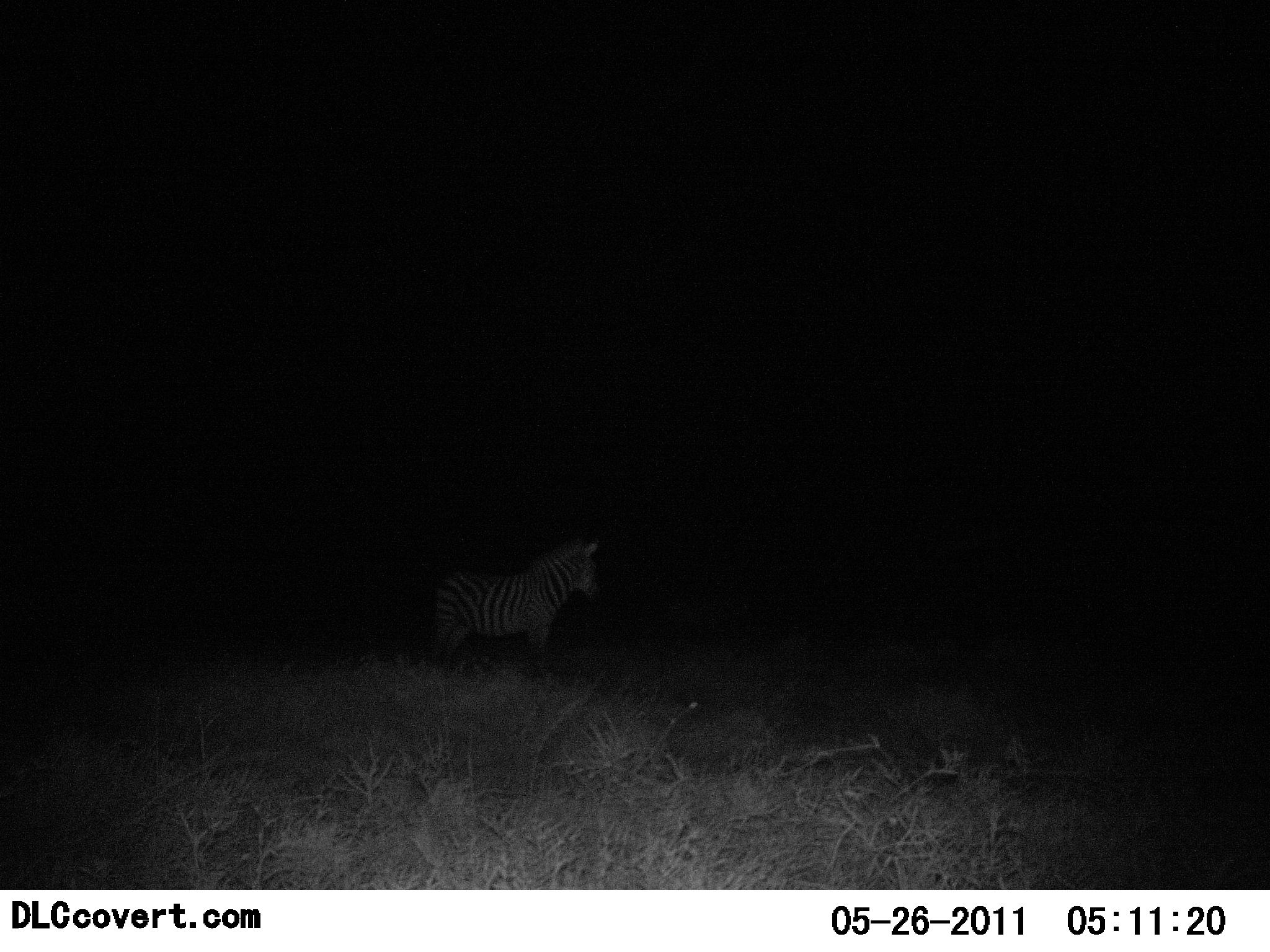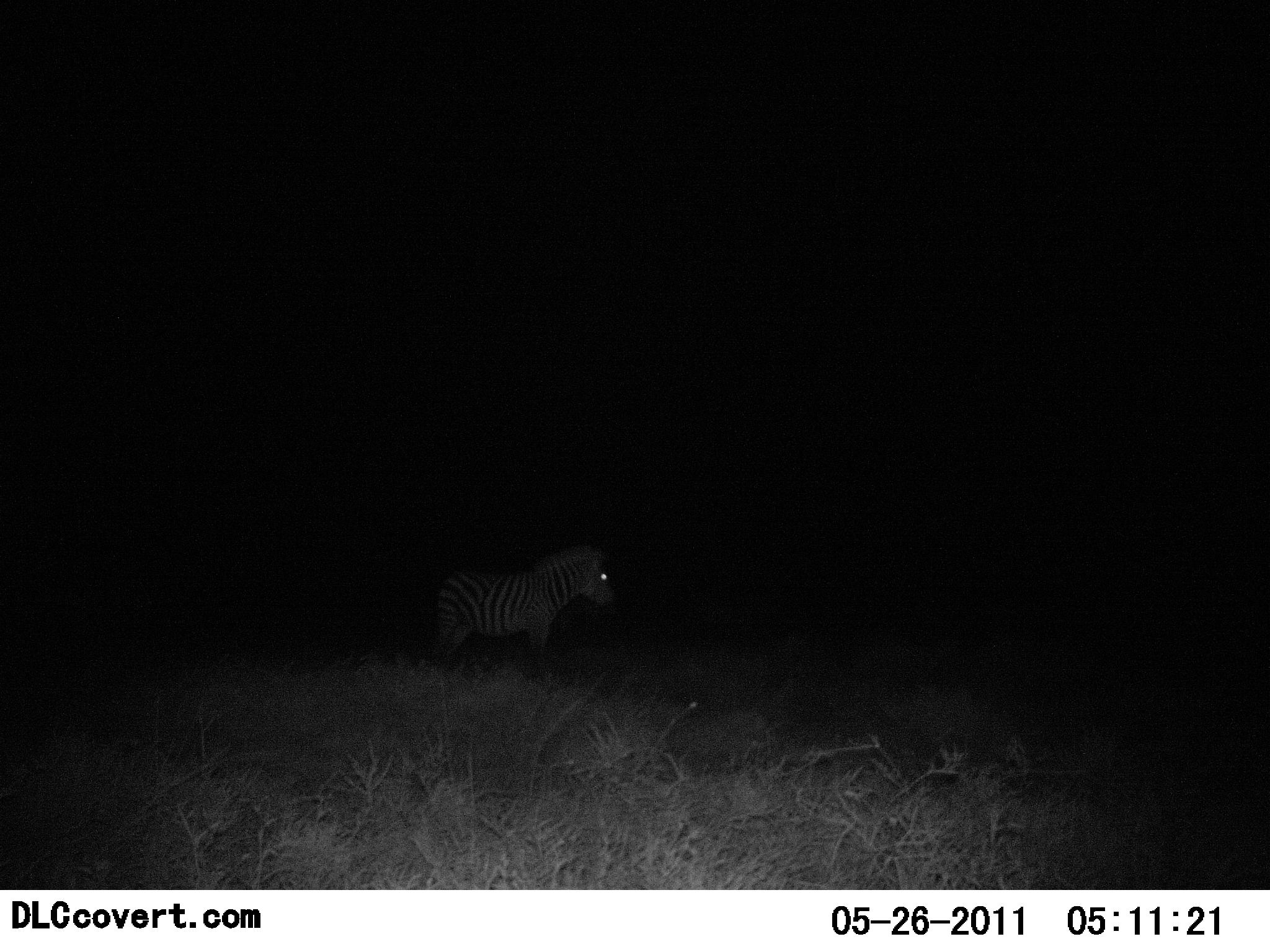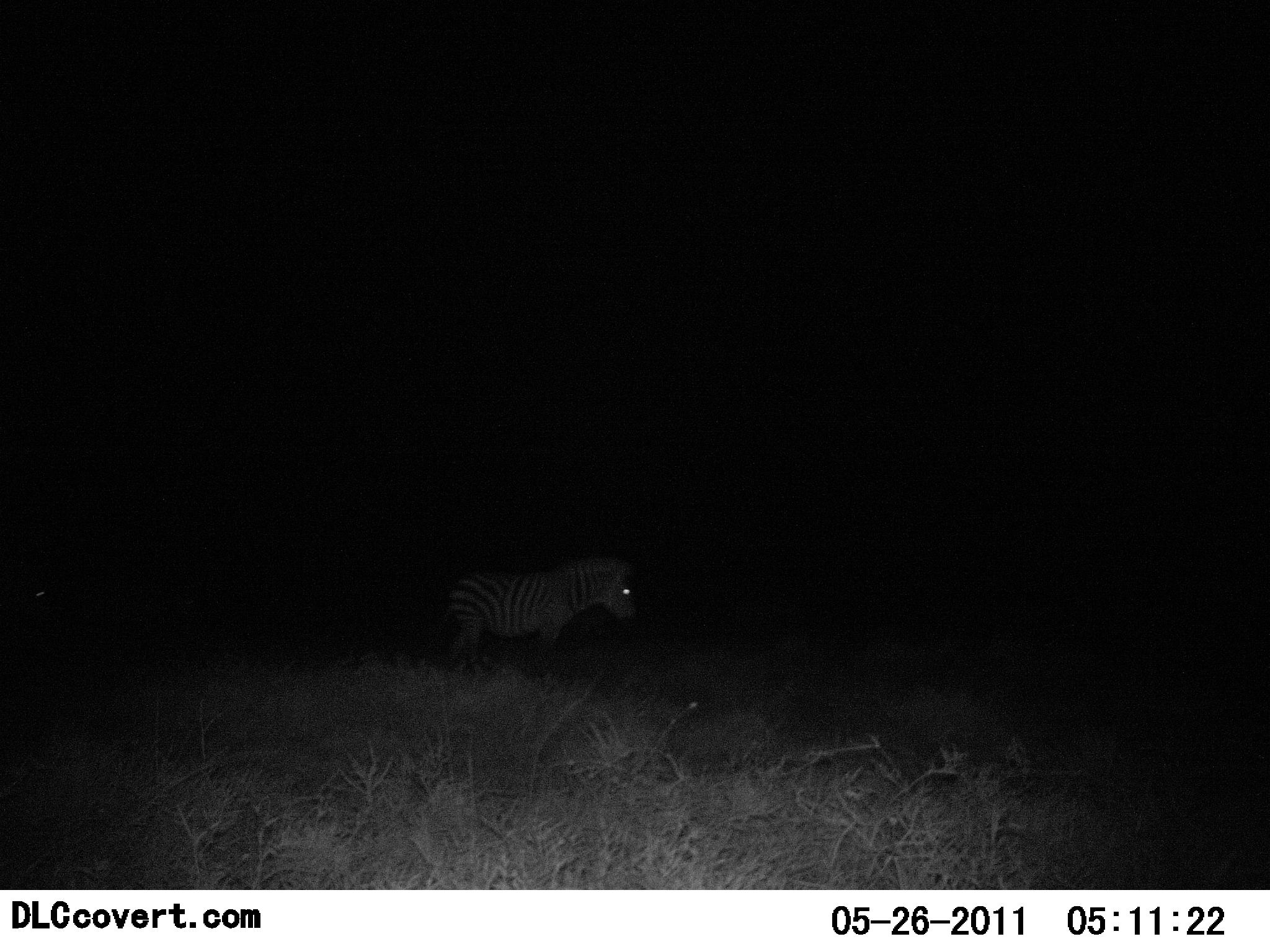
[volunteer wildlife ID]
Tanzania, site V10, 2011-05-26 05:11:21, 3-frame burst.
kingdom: Animalia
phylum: Chordata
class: Mammalia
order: Perissodactyla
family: Equidae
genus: Equus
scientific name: Equus quagga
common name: plains zebra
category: zebra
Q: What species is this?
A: Zebra (plains zebra) (Equus quagga).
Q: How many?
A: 1.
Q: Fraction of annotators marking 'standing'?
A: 82%.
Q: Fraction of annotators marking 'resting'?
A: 9%.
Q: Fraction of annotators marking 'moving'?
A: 18%.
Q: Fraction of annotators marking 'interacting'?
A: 0%.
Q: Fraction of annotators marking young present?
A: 0%.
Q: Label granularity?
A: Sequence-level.